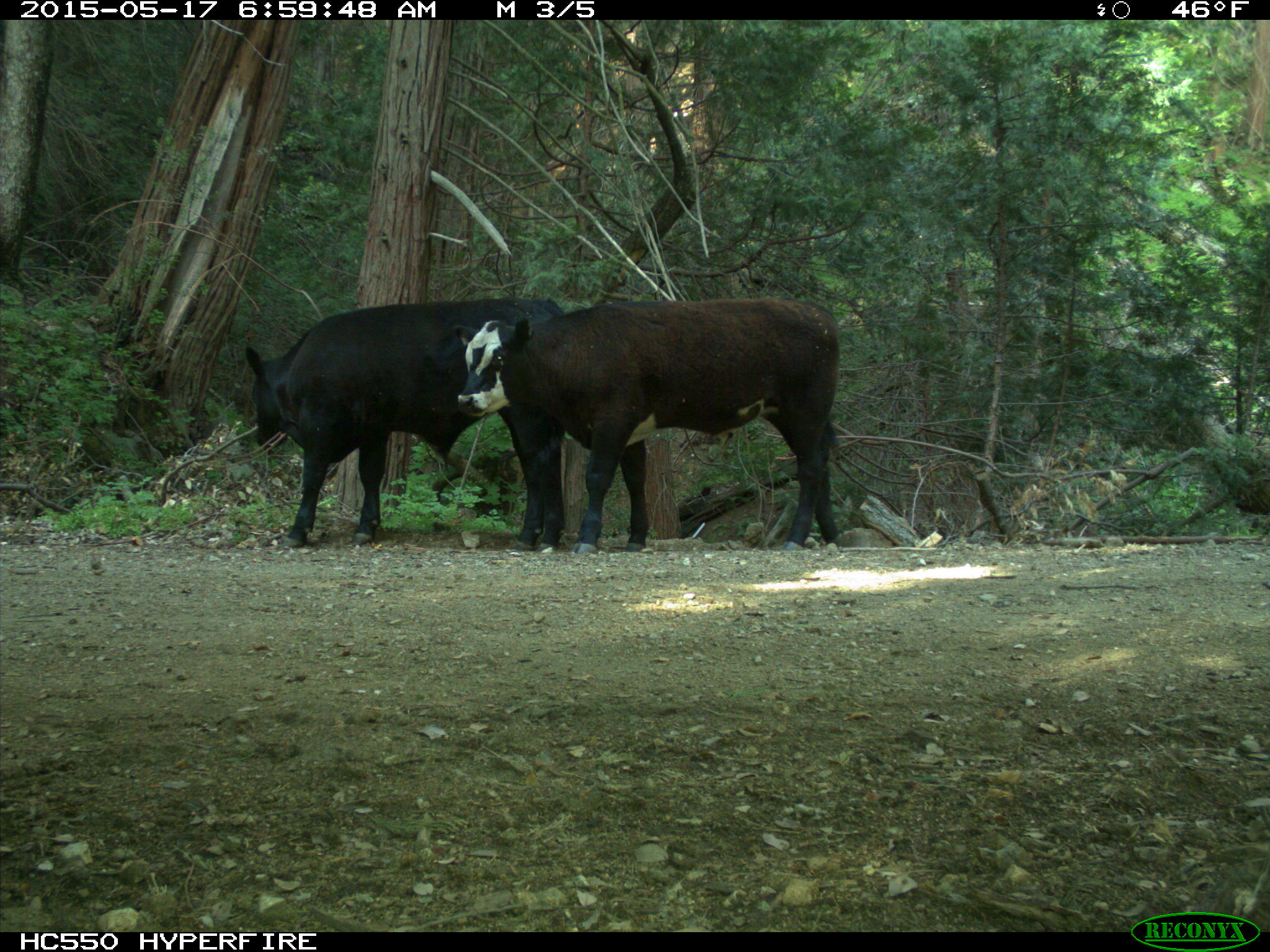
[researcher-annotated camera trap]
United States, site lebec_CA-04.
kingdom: Animalia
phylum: Chordata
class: Mammalia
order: Artiodactyla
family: Bovidae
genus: Bos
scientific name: Bos taurus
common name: domestic cow